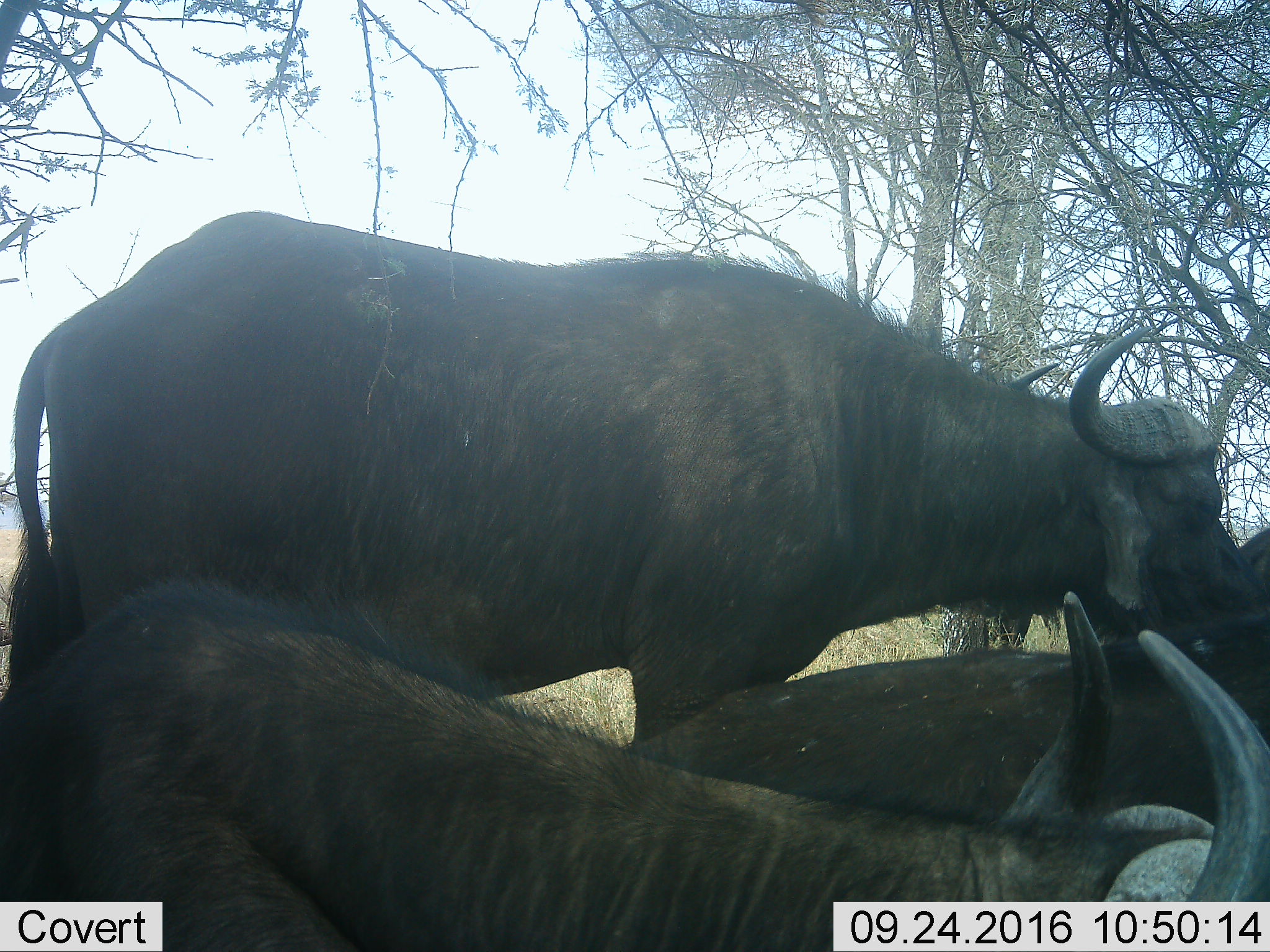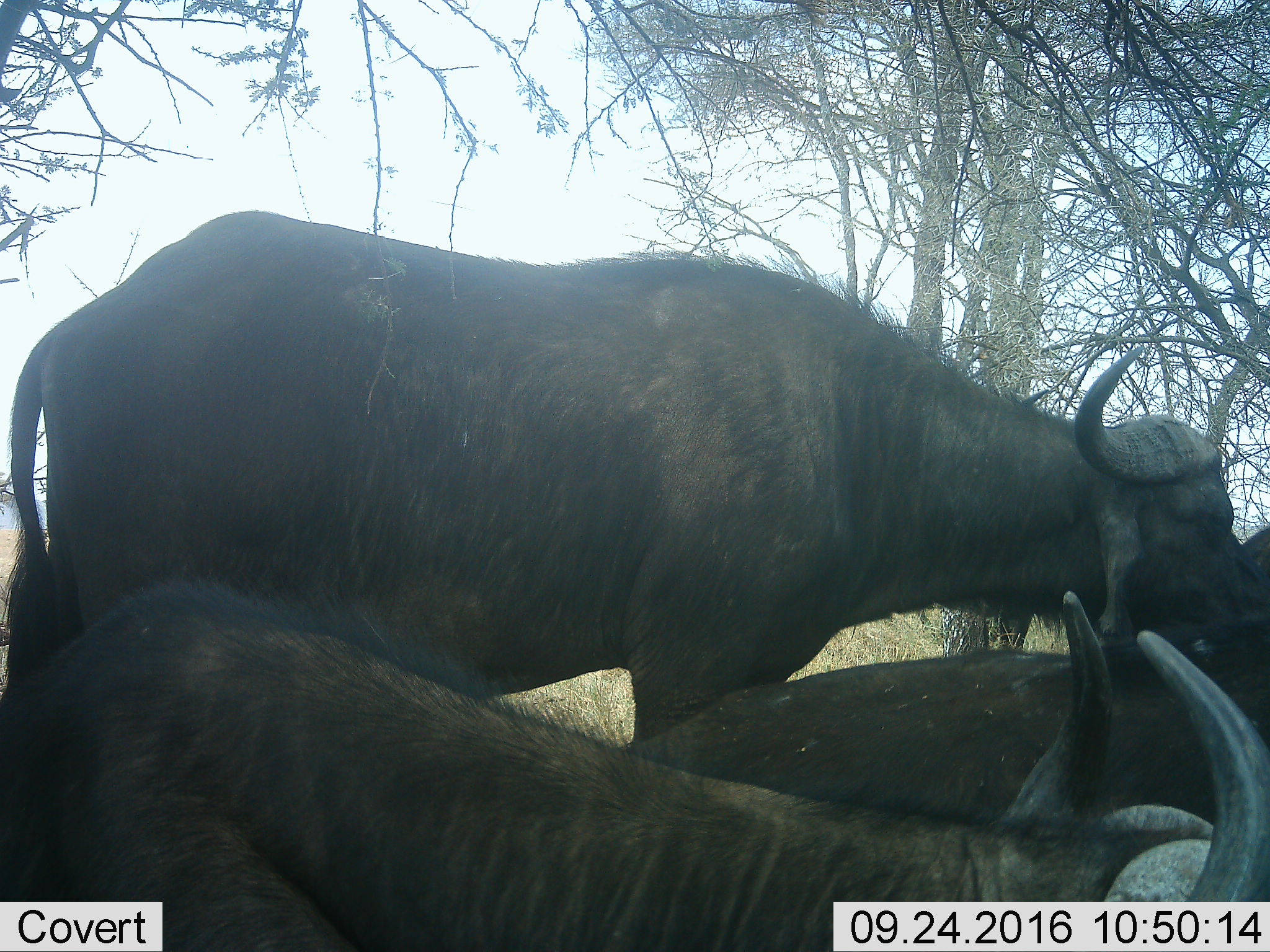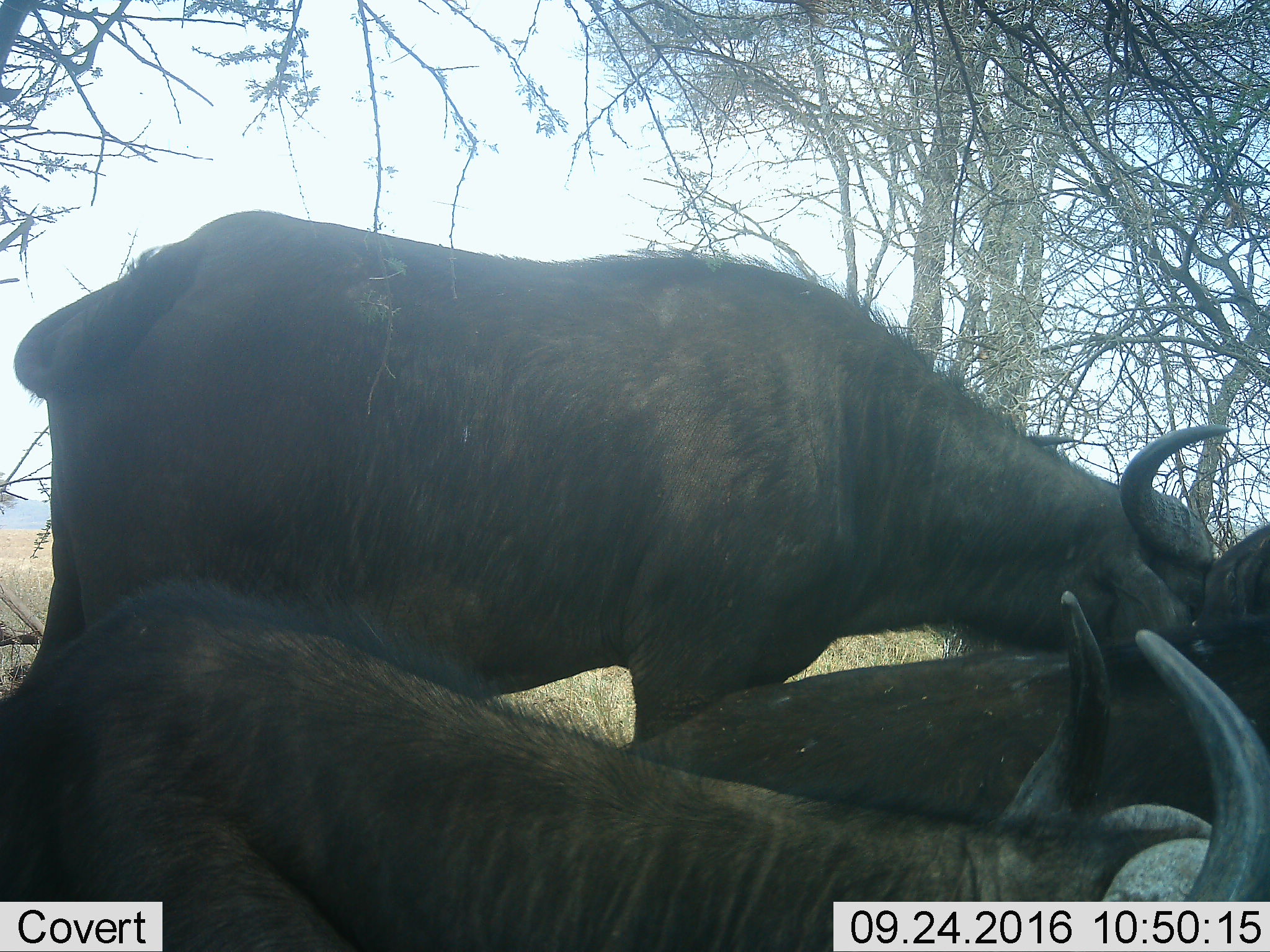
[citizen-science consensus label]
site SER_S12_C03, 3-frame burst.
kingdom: Animalia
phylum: Chordata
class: Mammalia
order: Artiodactyla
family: Bovidae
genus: Syncerus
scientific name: Syncerus caffer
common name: african buffalo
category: buffalo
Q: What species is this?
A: Buffalo (african buffalo) (Syncerus caffer).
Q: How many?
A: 3.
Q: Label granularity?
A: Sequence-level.